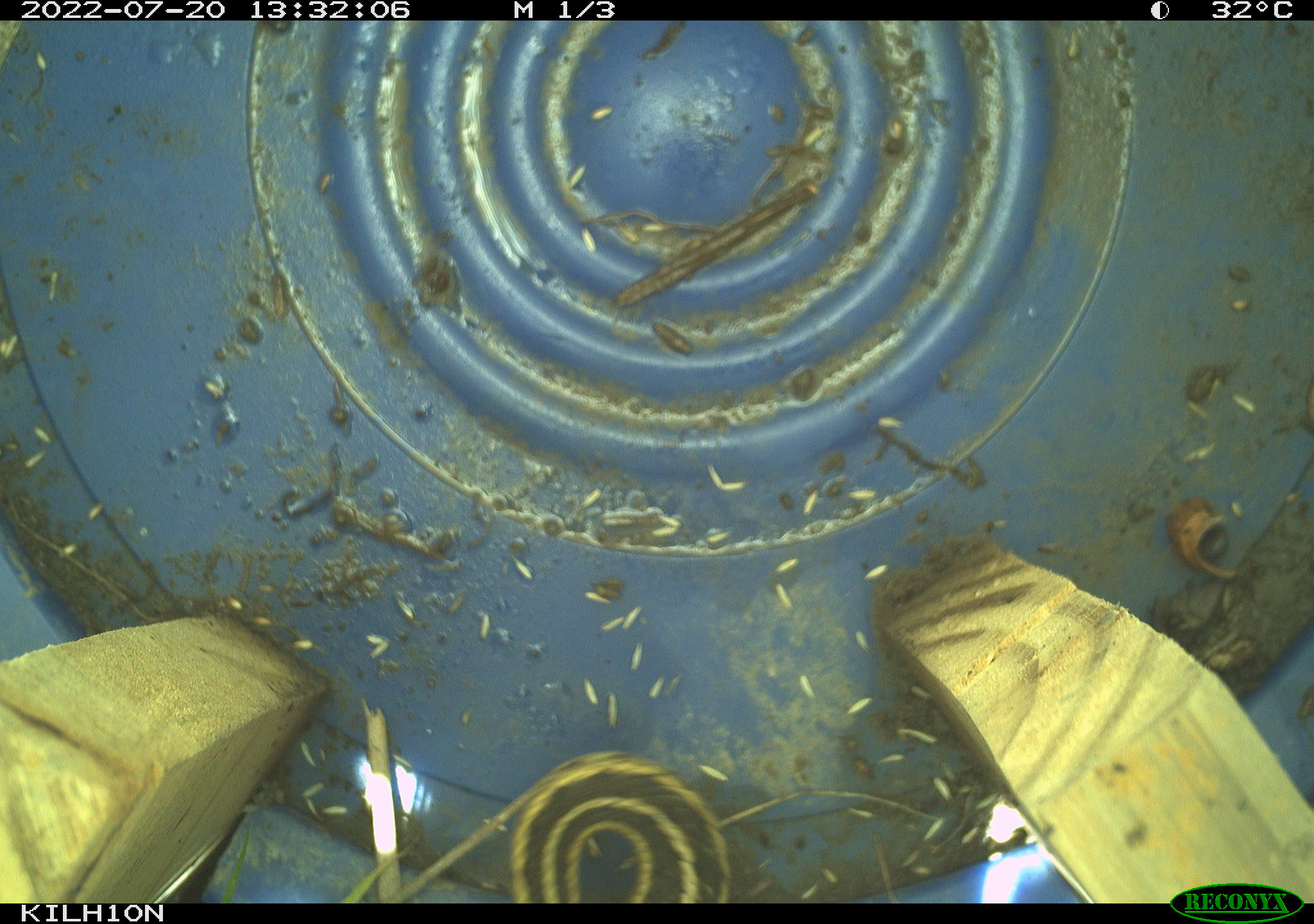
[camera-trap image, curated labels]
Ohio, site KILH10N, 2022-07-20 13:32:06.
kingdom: Animalia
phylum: Chordata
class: Reptilia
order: Squamata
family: Colubridae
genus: Thamnophis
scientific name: Thamnophis sirtalis sirtalis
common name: eastern gartersnake